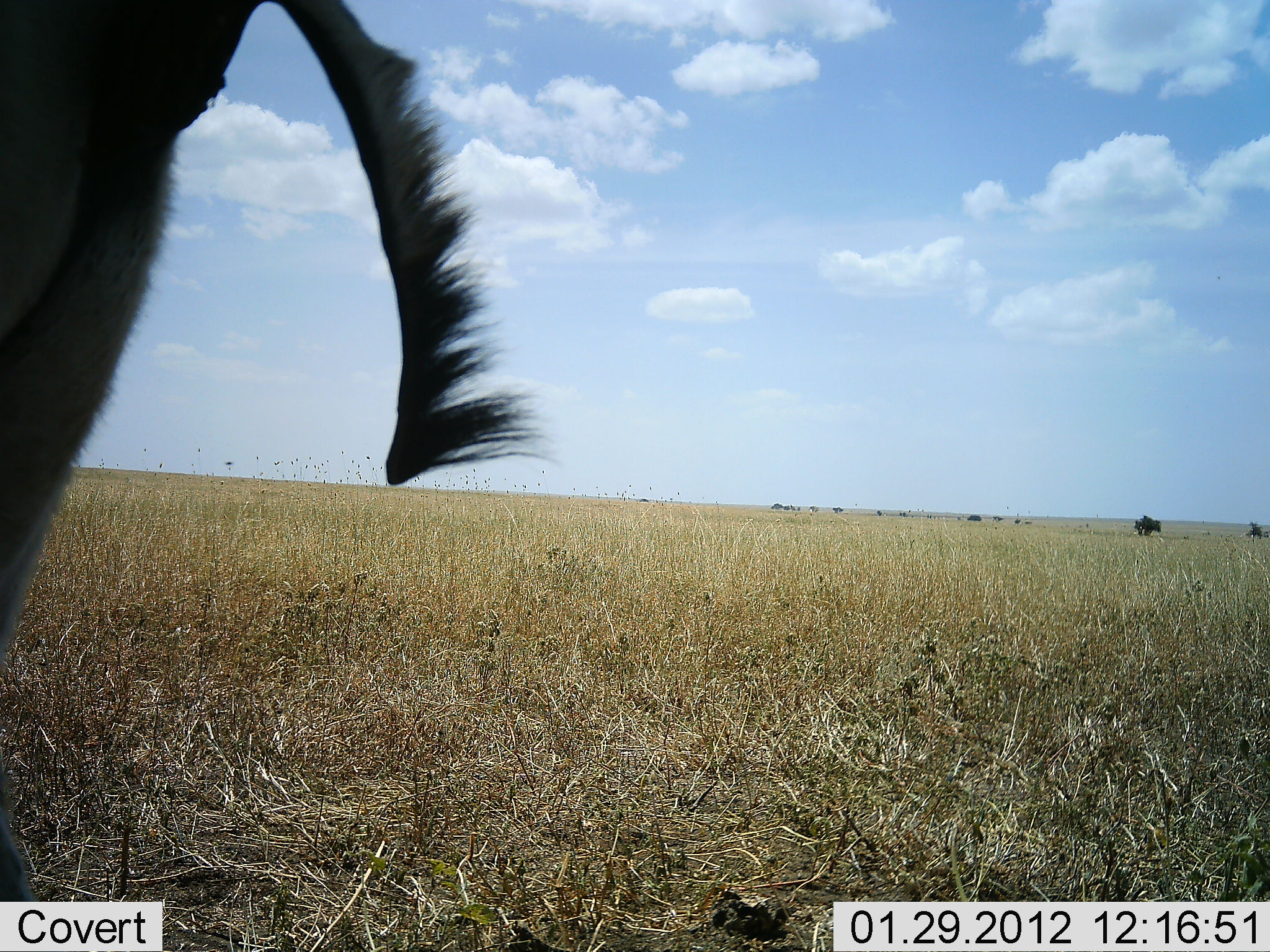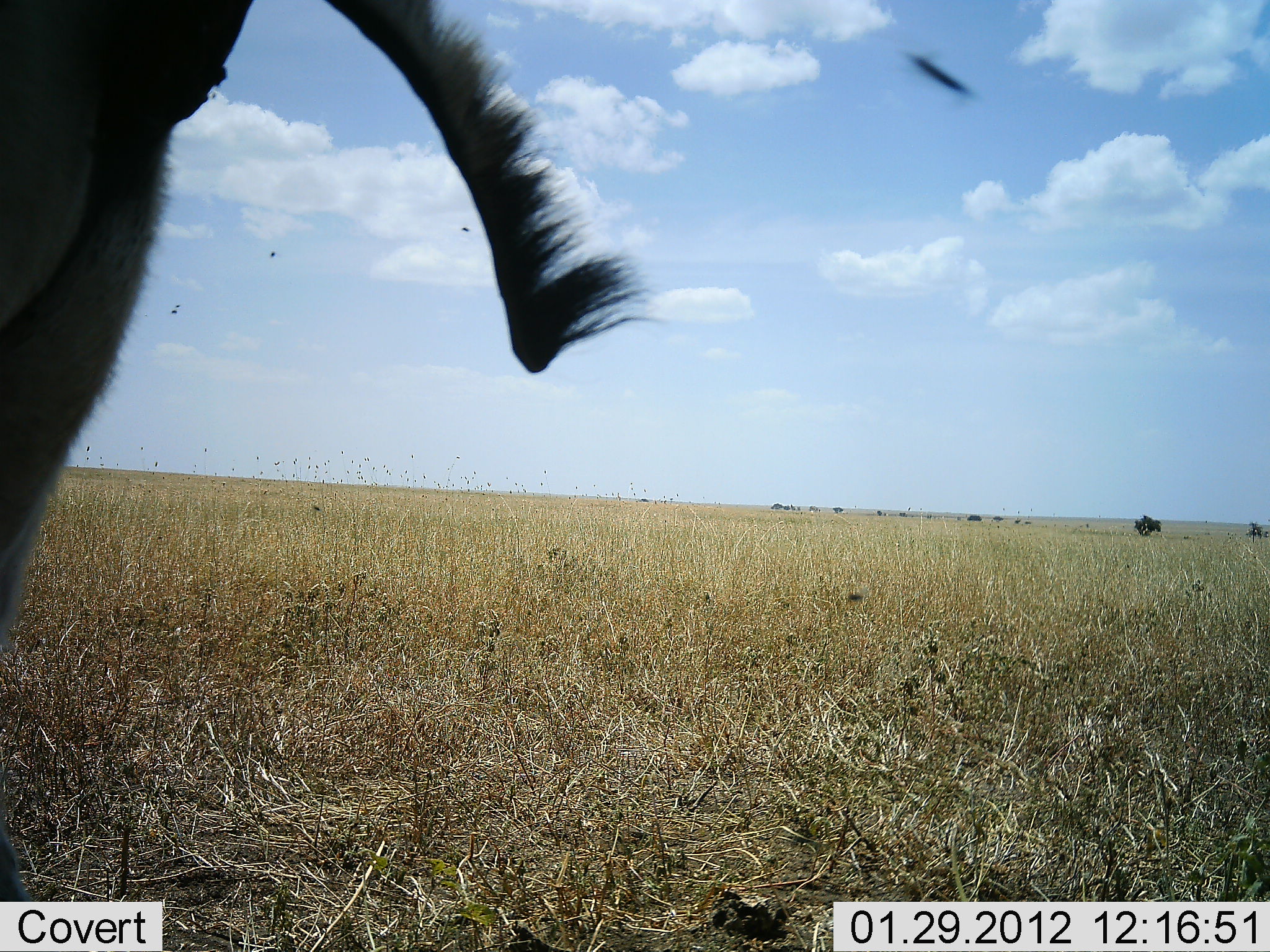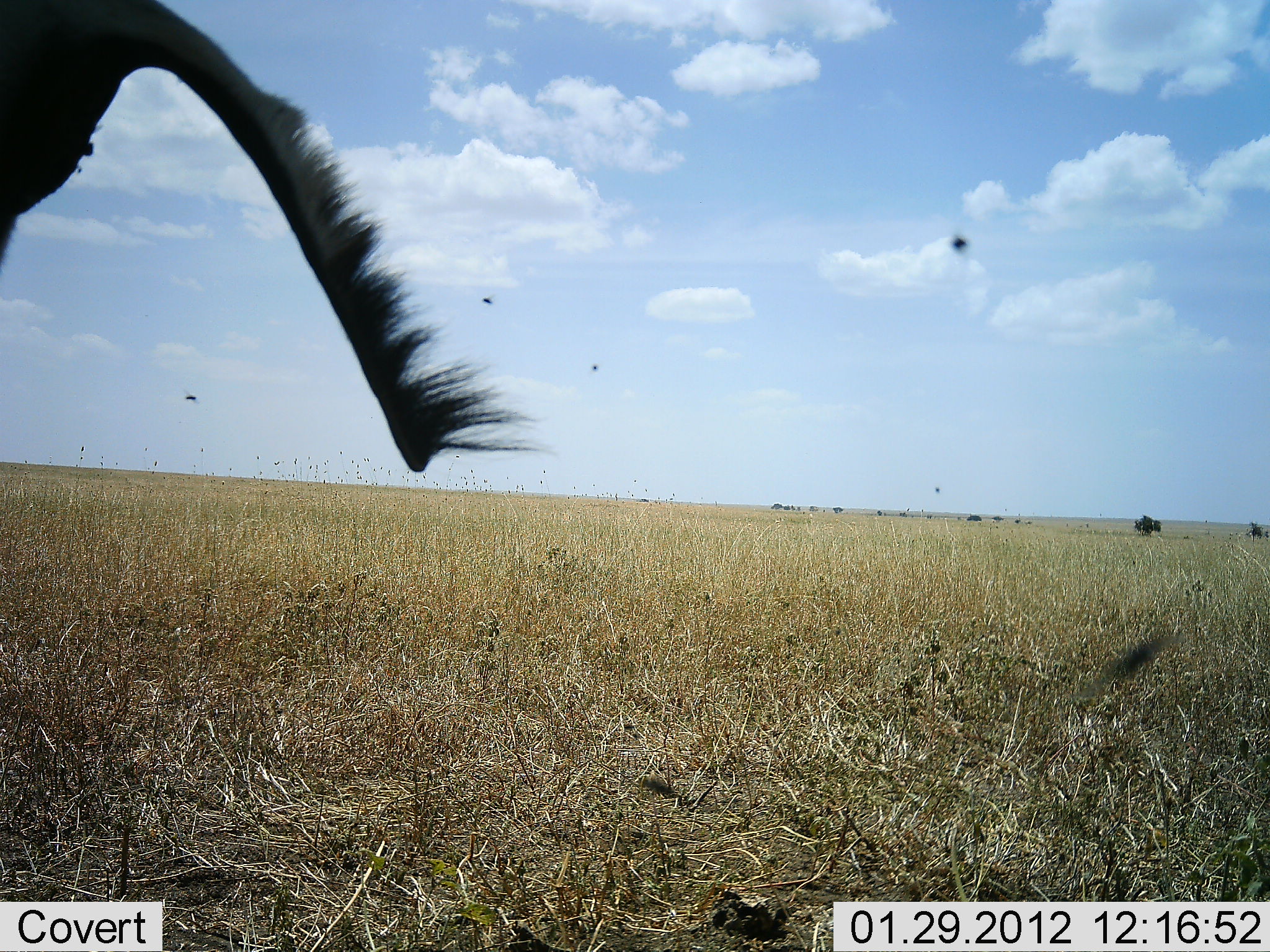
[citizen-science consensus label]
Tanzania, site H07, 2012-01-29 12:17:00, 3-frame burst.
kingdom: Animalia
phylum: Chordata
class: Mammalia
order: Artiodactyla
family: Bovidae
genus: Alcelaphus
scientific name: Alcelaphus buselaphus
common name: hartebeest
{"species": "hartebeest (Alcelaphus buselaphus)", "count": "1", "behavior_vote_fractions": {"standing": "93%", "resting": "0%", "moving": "7%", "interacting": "0%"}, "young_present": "0%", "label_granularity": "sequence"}